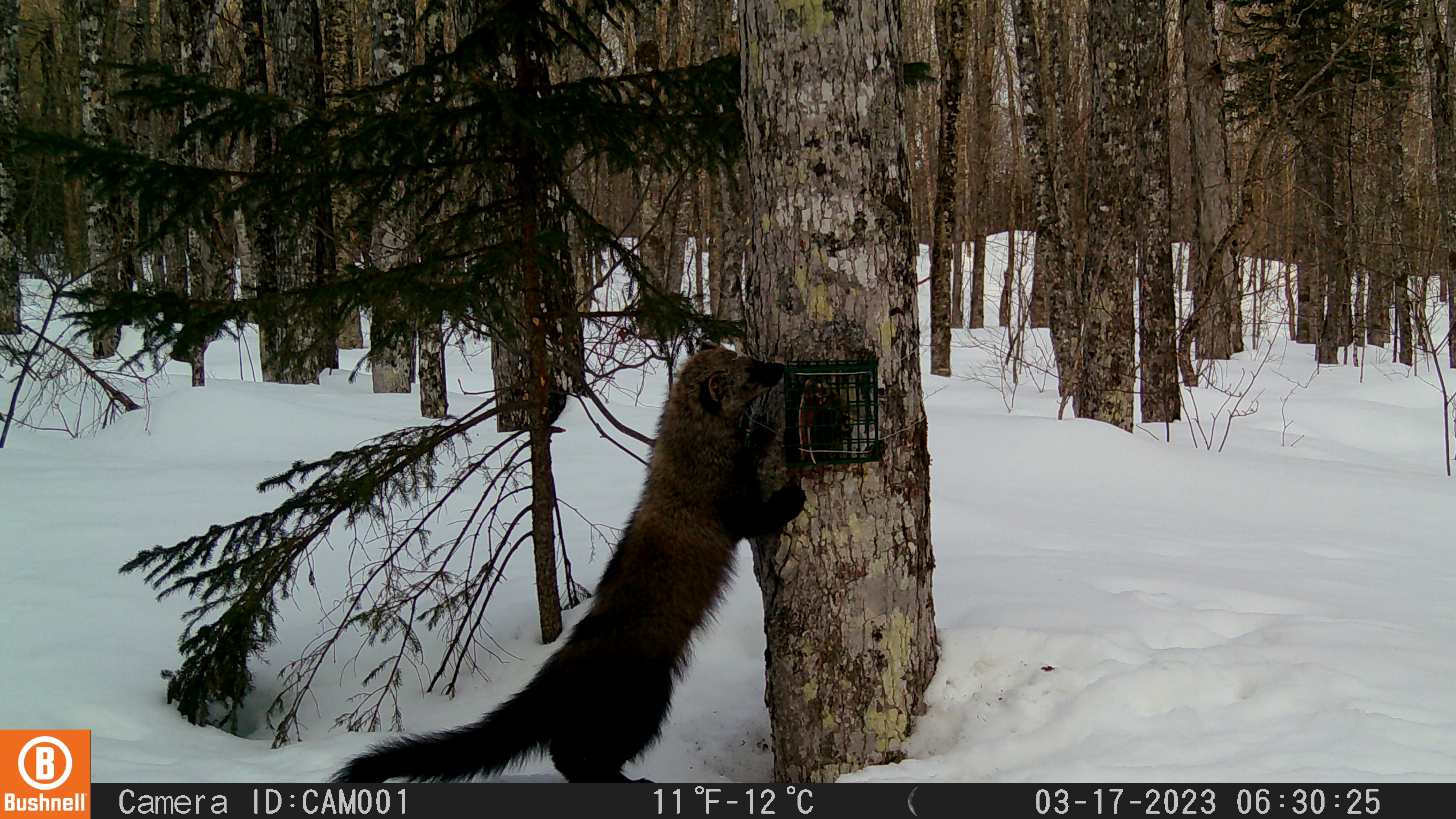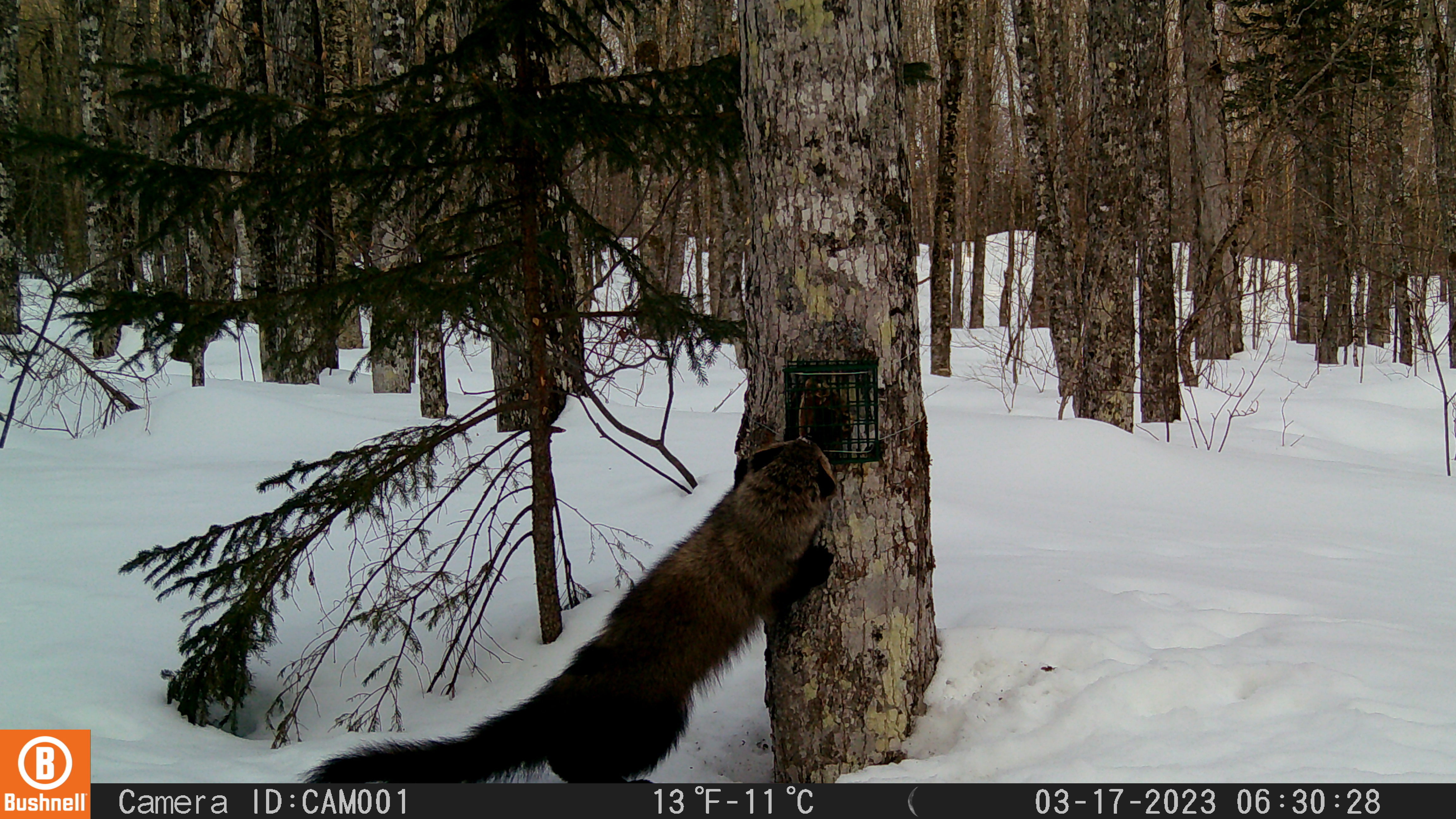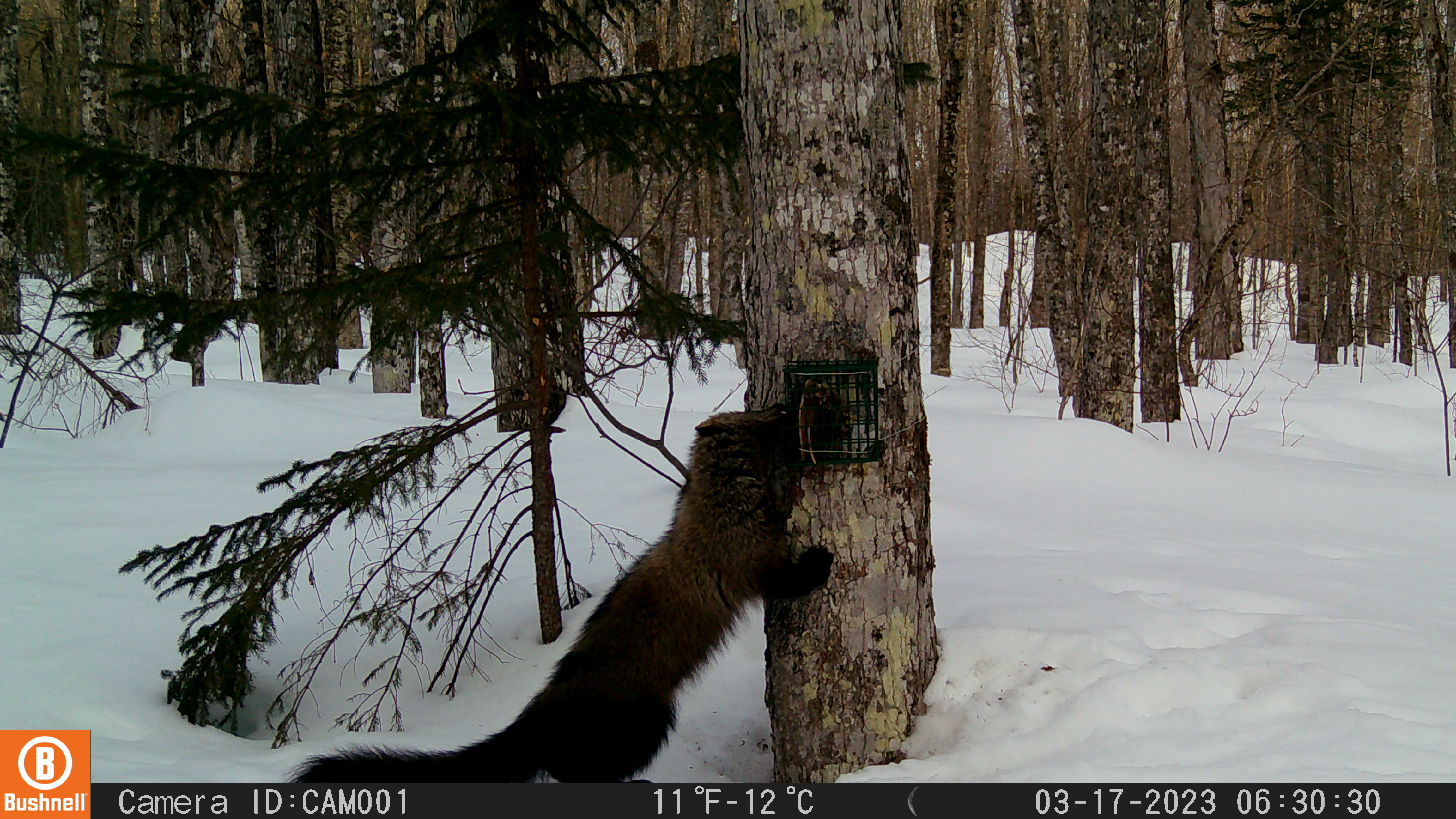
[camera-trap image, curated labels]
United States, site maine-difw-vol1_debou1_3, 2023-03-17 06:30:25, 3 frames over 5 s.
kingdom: Animalia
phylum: Chordata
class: Mammalia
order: Carnivora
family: Mustelidae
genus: Pekania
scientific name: Pekania pennanti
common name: fisher